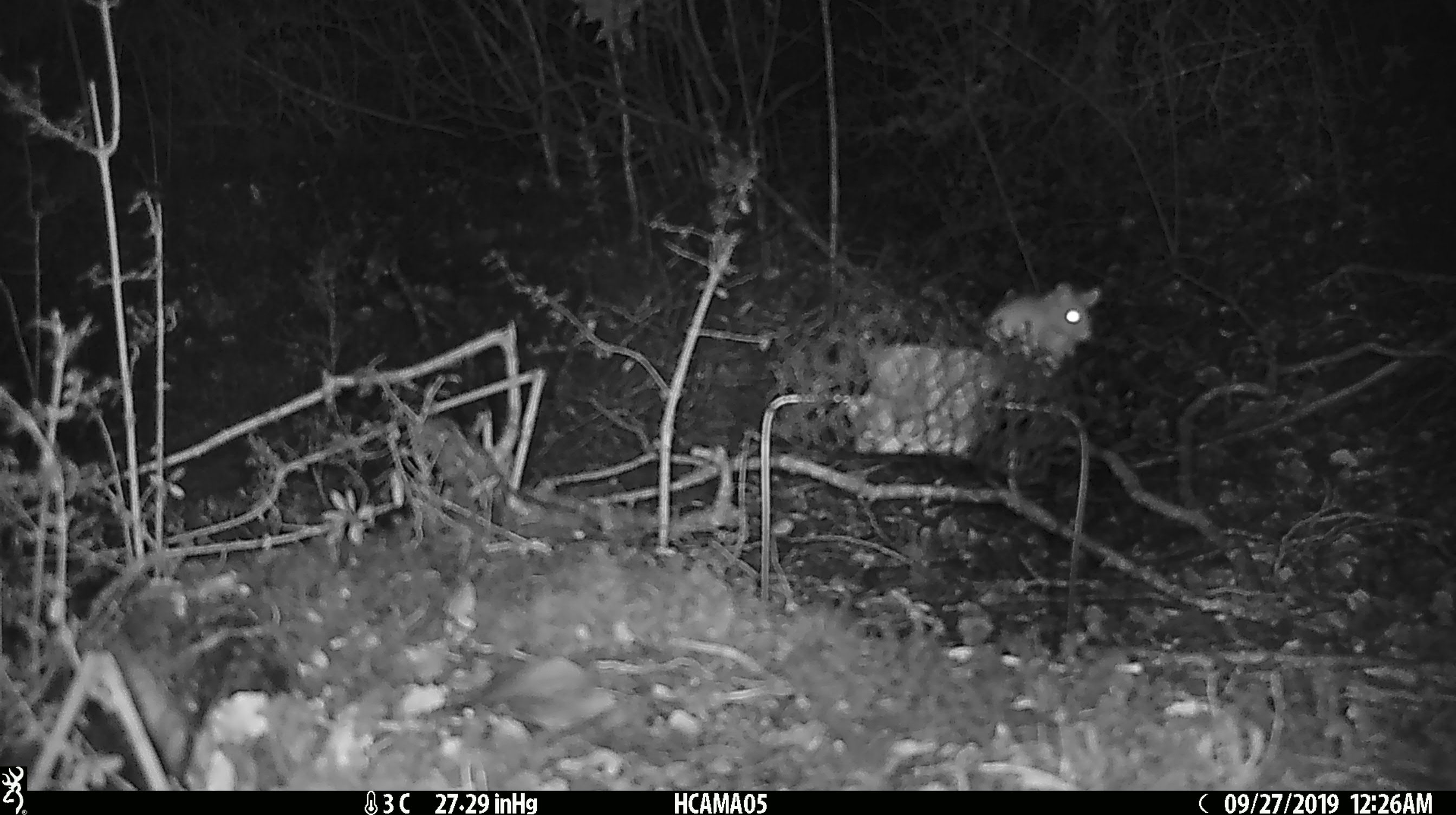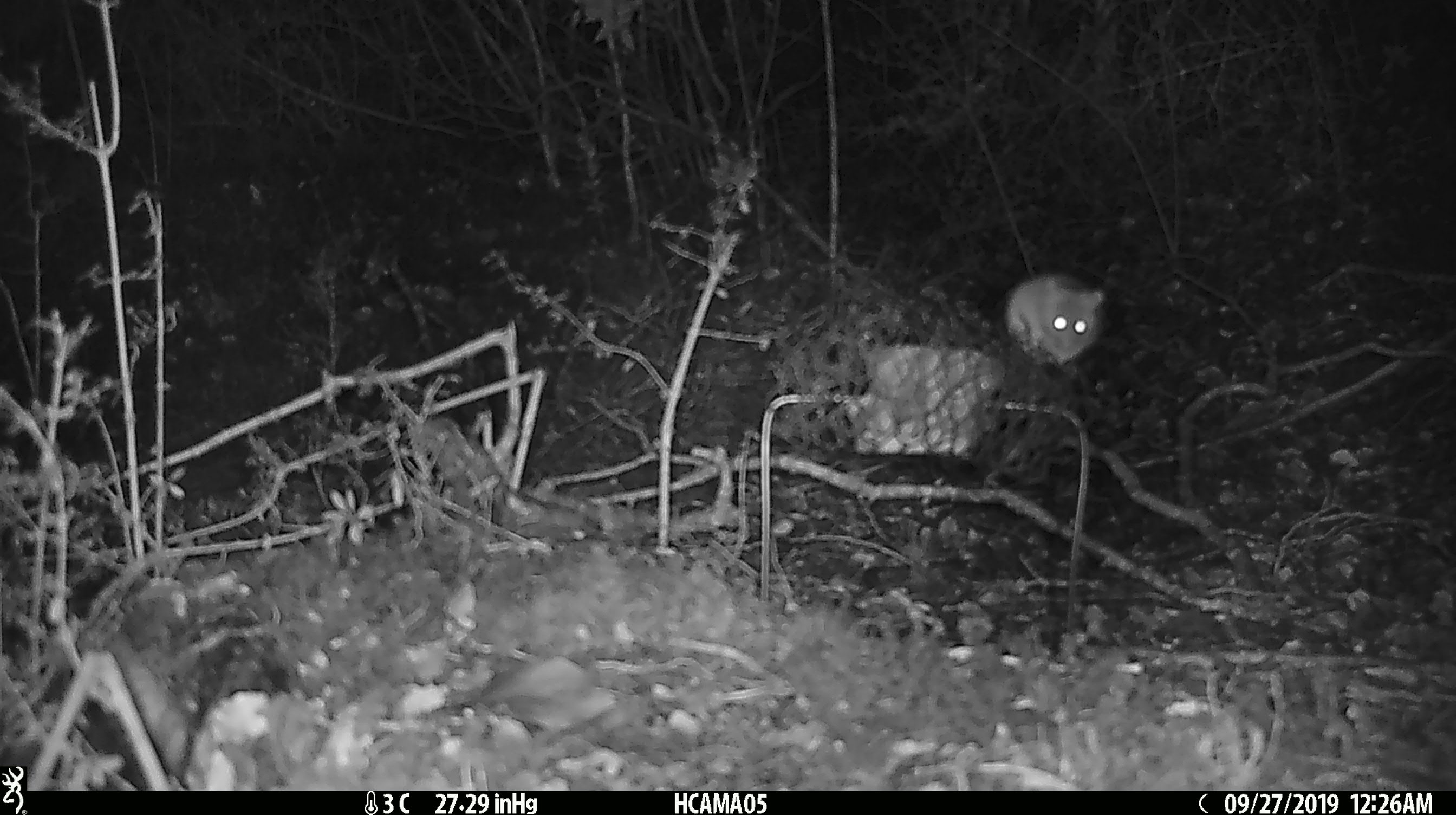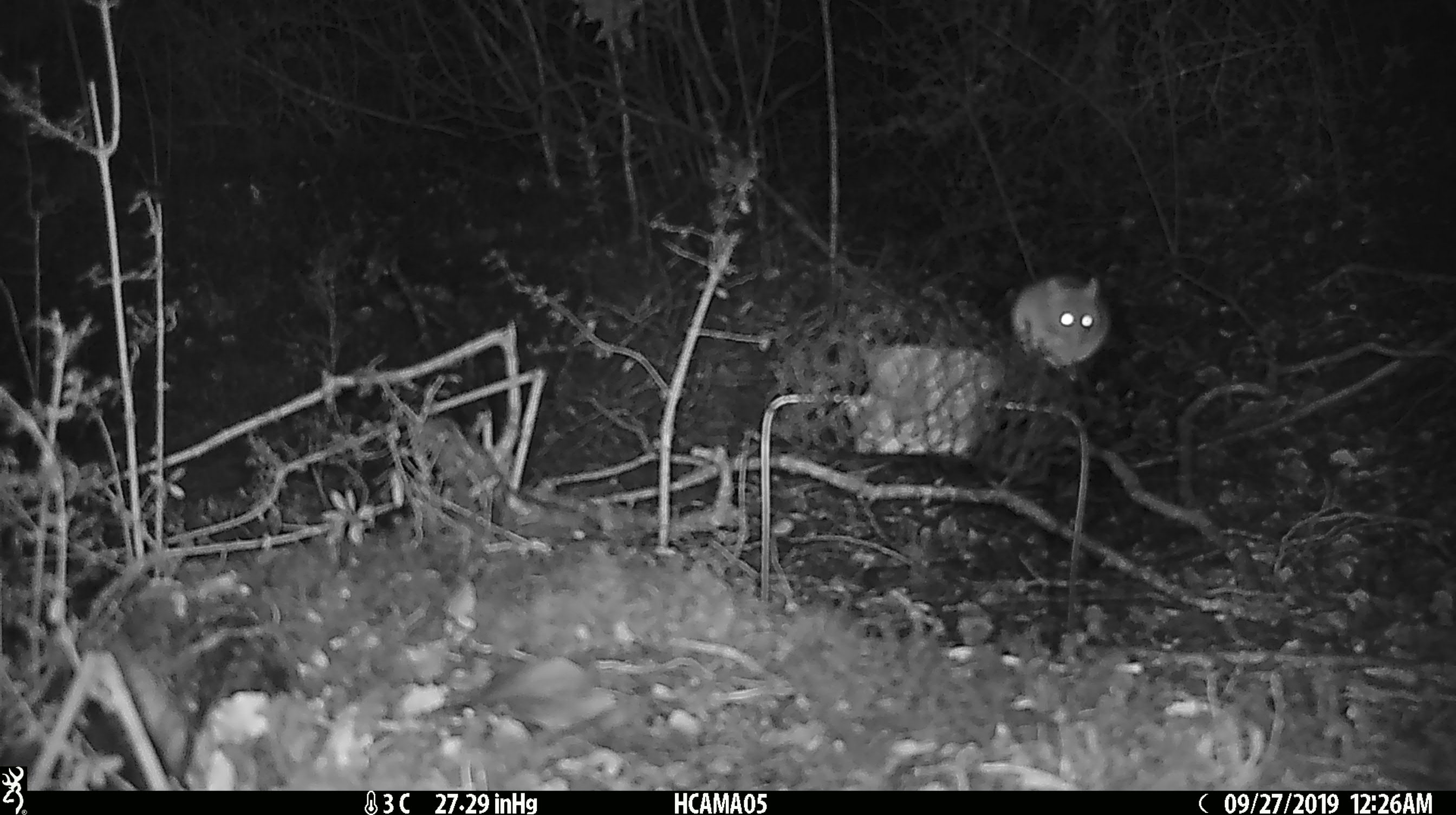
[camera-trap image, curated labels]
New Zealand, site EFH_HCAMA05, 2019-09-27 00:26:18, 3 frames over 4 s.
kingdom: Animalia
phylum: Chordata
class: Mammalia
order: Rodentia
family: Muridae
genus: Mus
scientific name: Mus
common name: mouse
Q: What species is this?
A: Mouse (Mus).